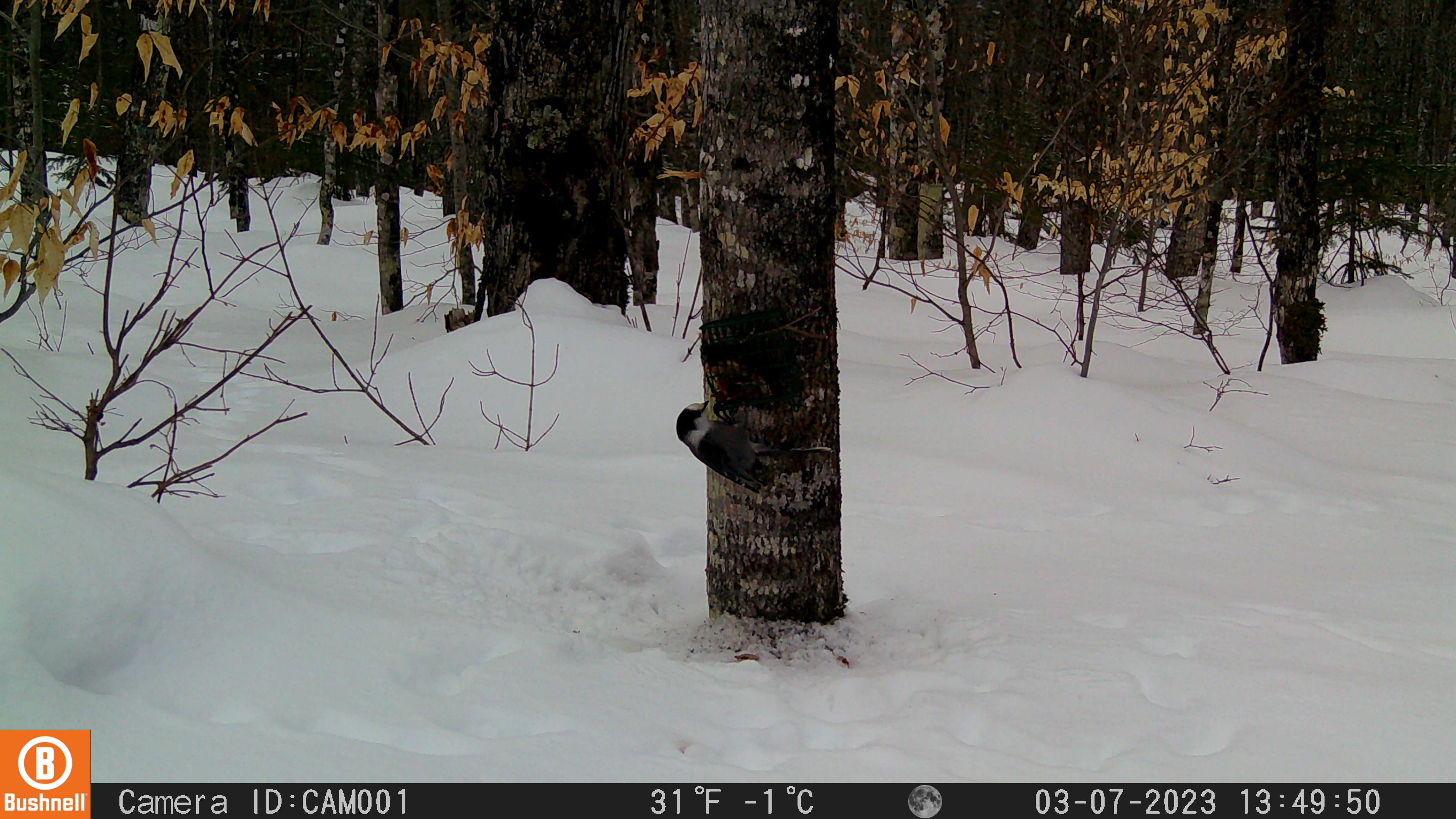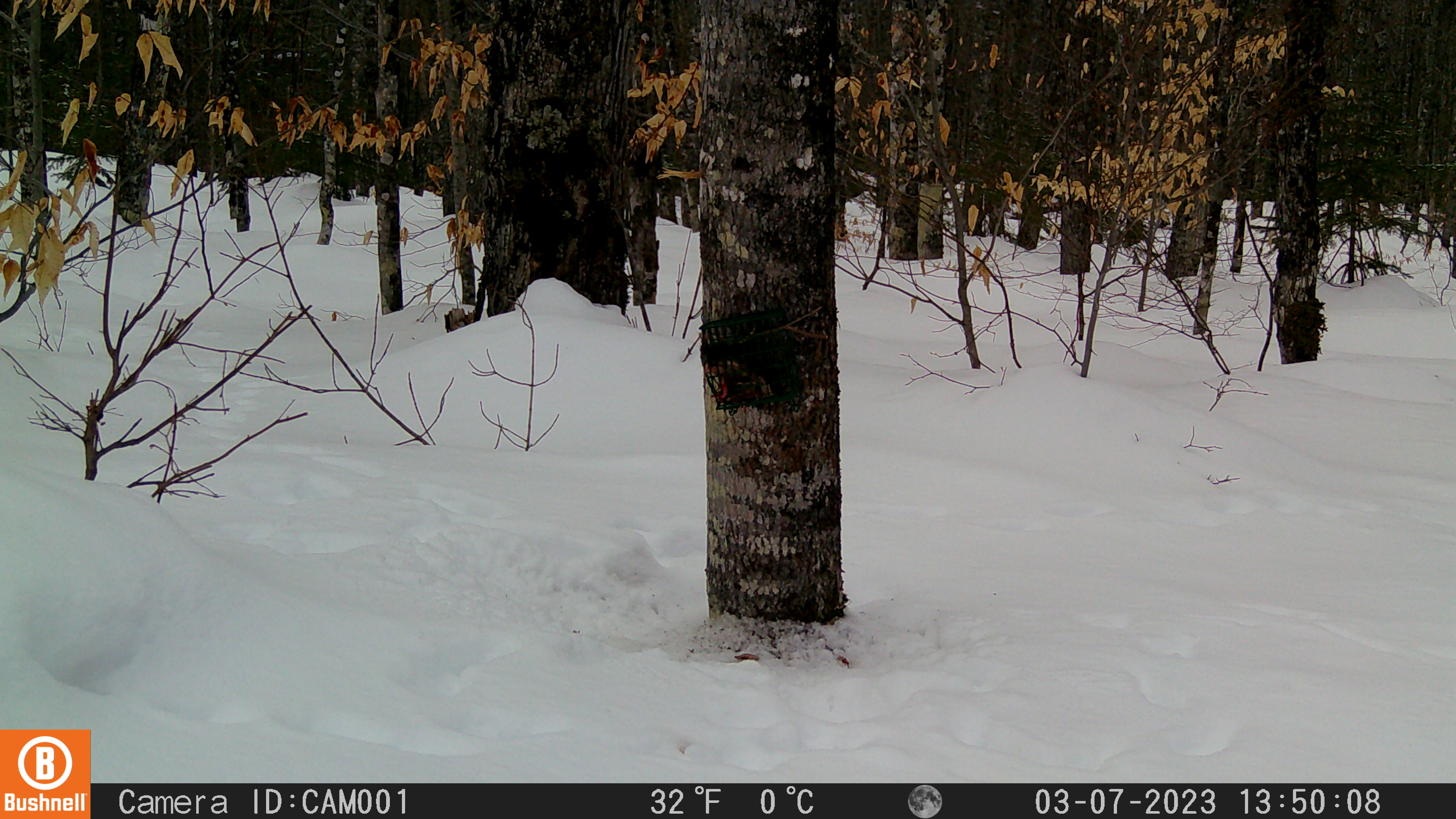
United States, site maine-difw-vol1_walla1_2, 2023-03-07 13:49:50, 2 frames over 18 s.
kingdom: Animalia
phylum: Chordata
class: Aves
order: Passeriformes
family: Corvidae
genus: Perisoreus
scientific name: Perisoreus canadensis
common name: canada jay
Canada jay (Perisoreus canadensis).